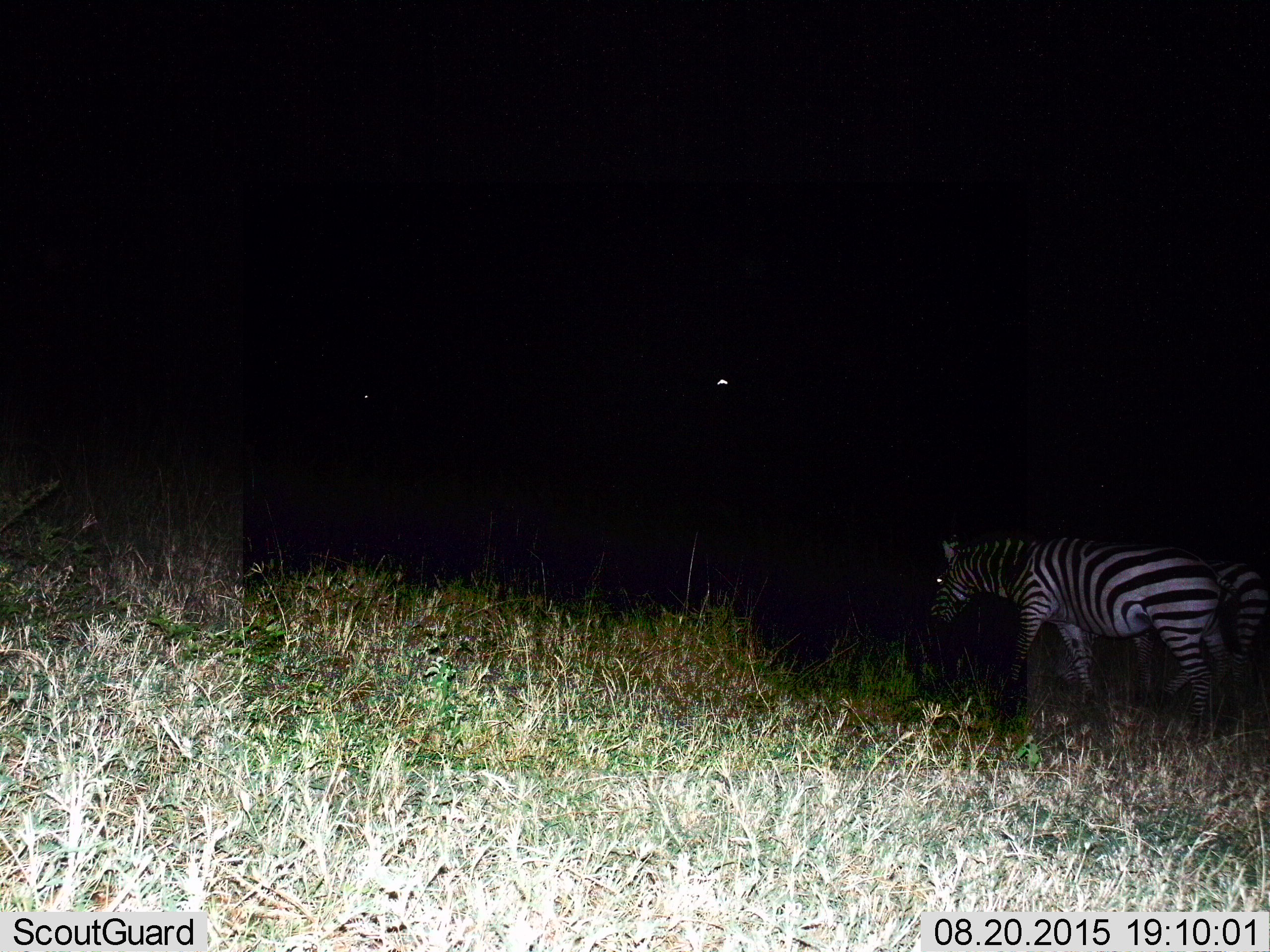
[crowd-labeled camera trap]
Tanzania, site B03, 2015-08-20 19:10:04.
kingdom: Animalia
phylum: Chordata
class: Mammalia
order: Perissodactyla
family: Equidae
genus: Equus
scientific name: Equus quagga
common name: plains zebra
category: zebra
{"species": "zebra (plains zebra) (Equus quagga)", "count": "2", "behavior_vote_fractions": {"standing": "39%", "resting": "0%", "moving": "72%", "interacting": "0%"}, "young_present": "0%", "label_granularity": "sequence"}